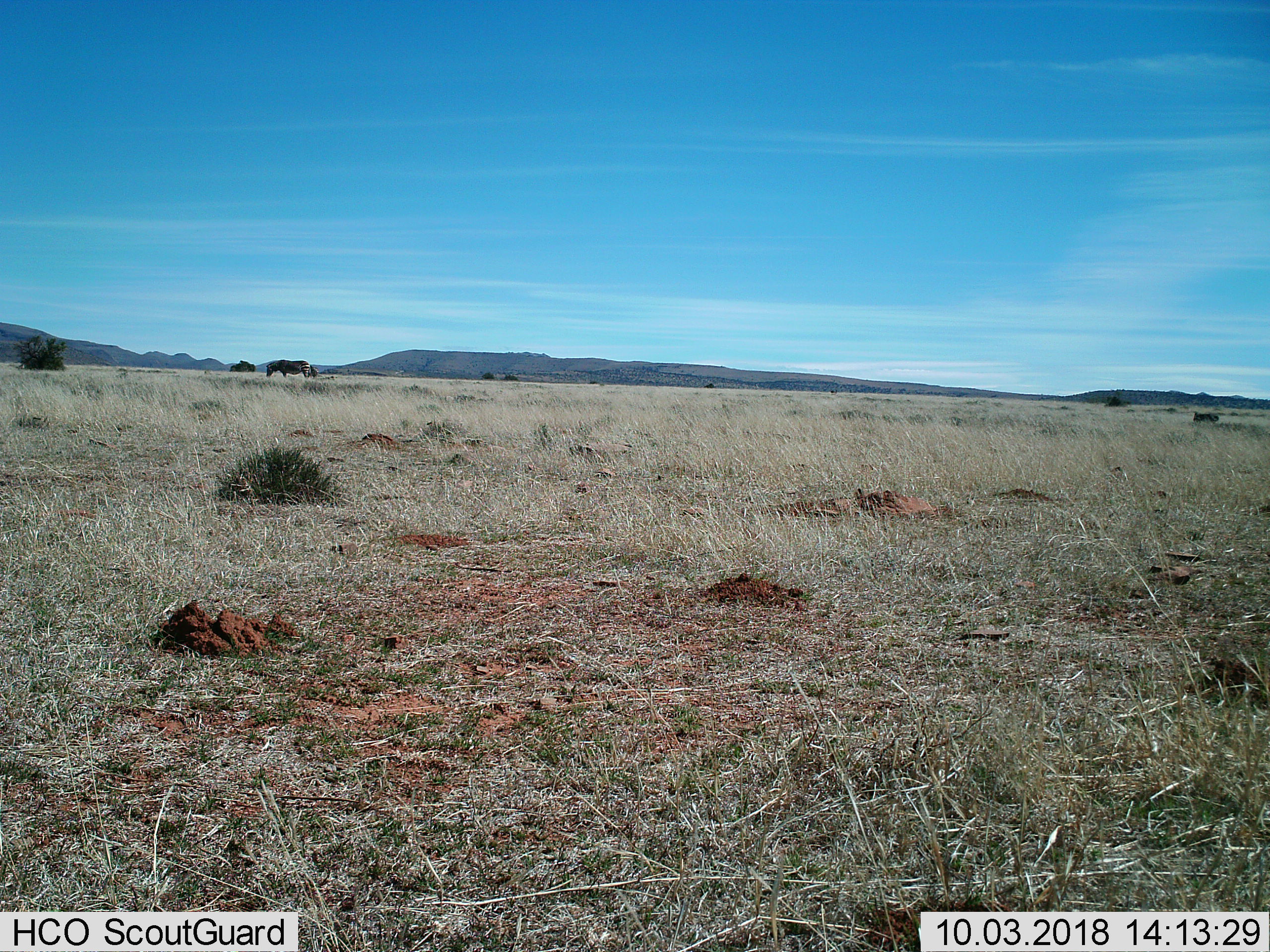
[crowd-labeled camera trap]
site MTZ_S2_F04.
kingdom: Animalia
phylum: Chordata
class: Mammalia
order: Perissodactyla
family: Equidae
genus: Equus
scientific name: Equus zebra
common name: mountain zebra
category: zebramountain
Zebramountain (mountain zebra) (Equus zebra), count 1. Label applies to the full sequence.